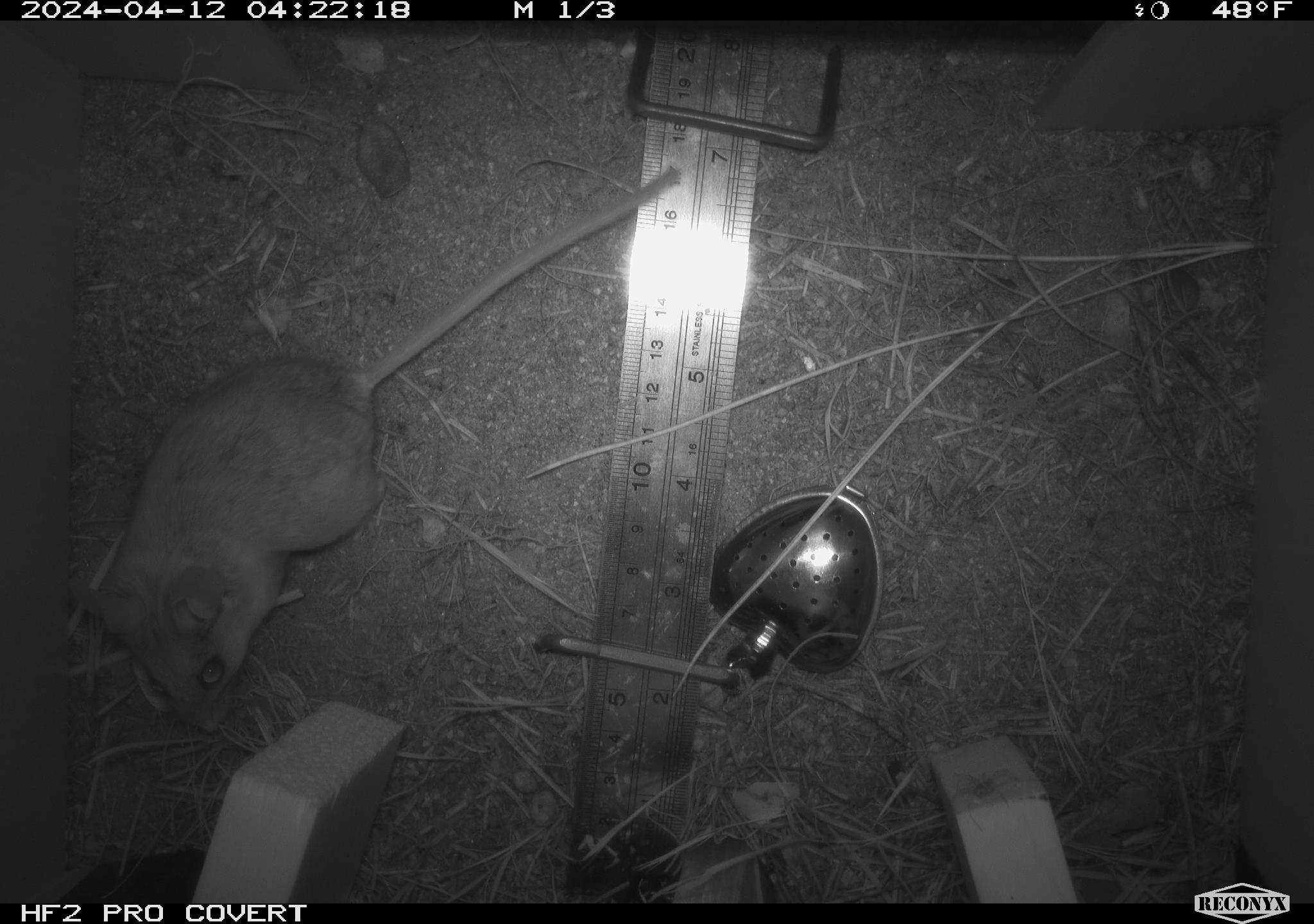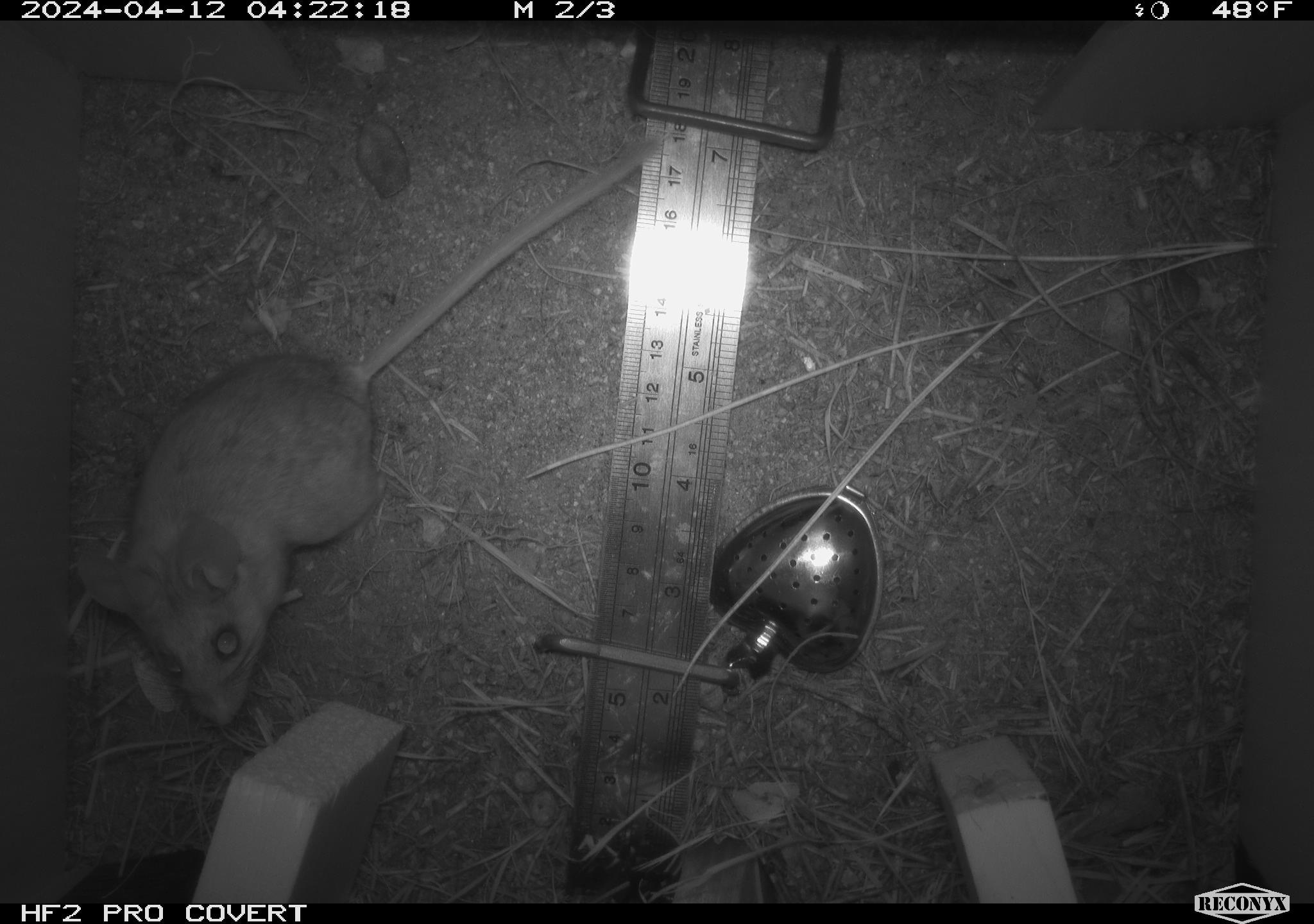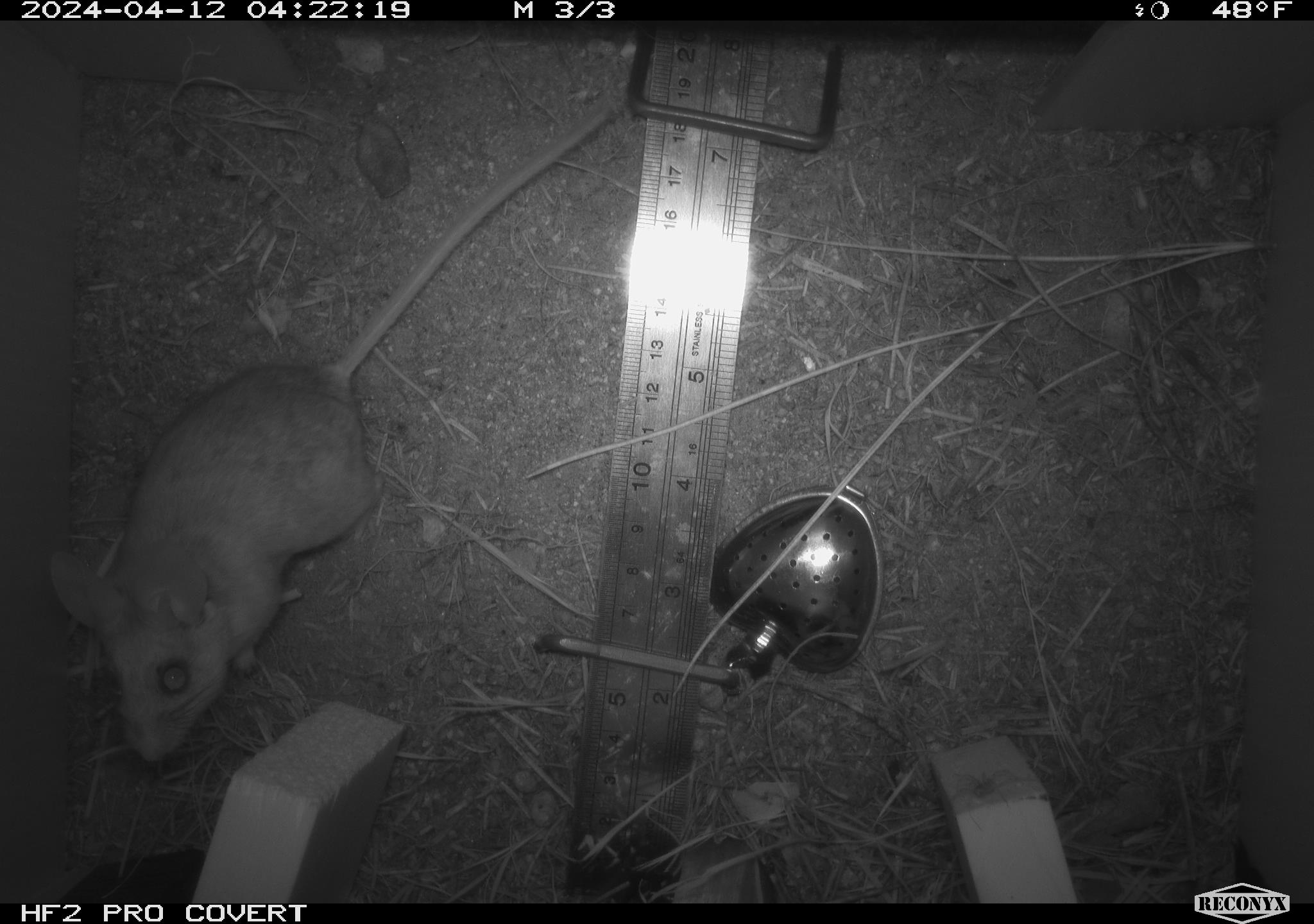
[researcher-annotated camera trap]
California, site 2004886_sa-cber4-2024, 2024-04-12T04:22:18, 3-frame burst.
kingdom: Animalia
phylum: Chordata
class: Mammalia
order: Rodentia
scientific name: Rodentia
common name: mouse species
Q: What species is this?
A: Mouse species (Rodentia).